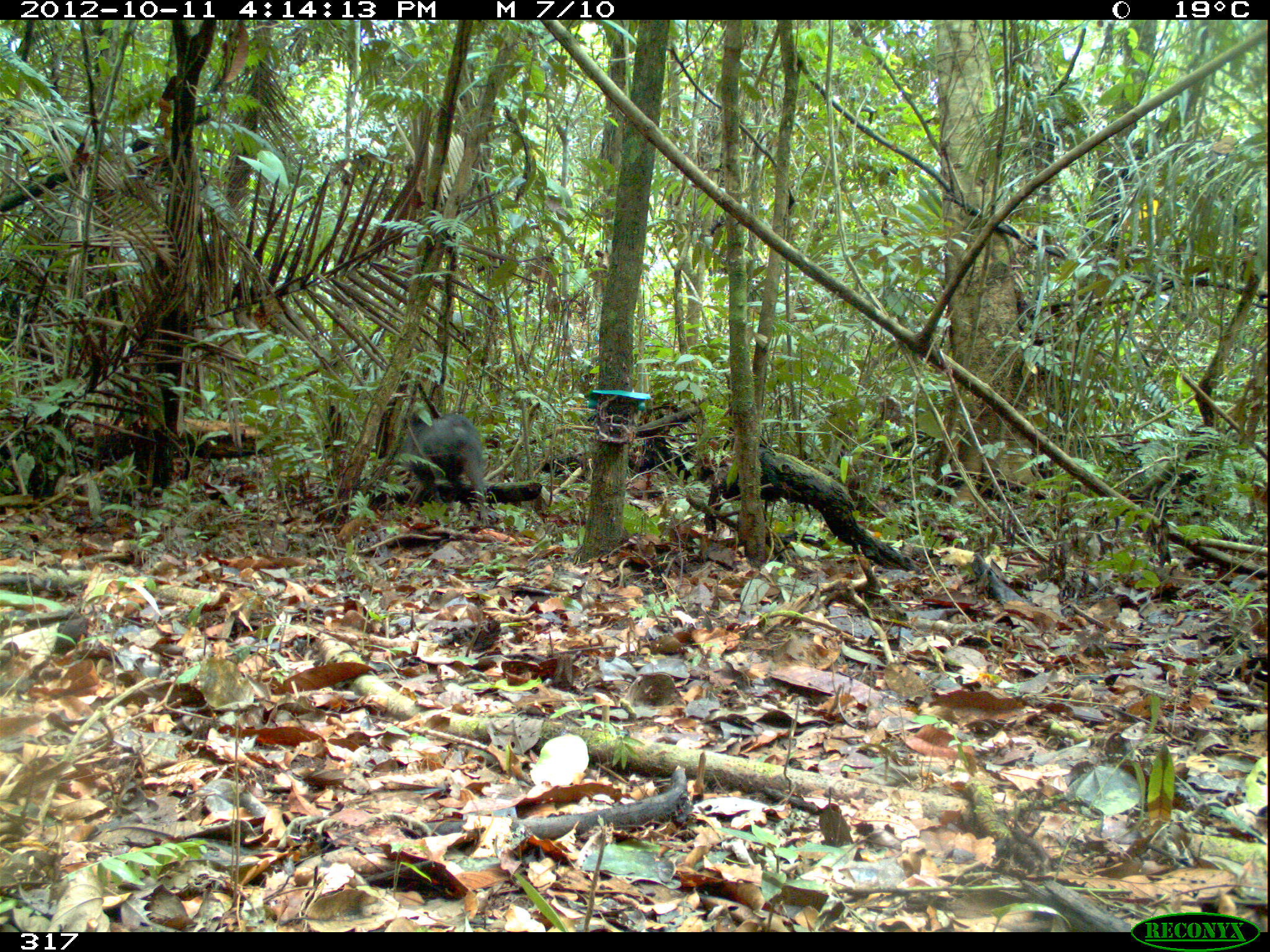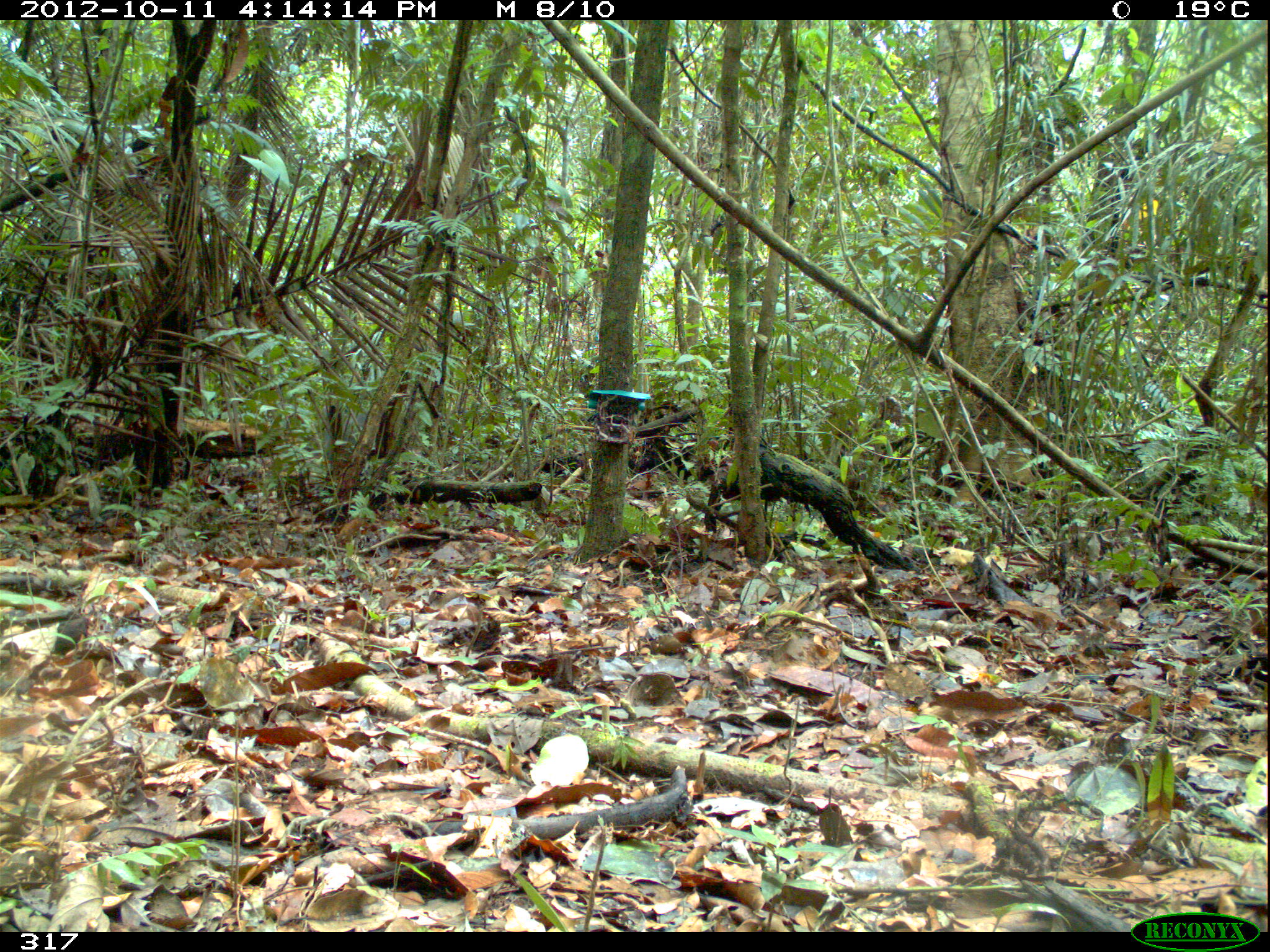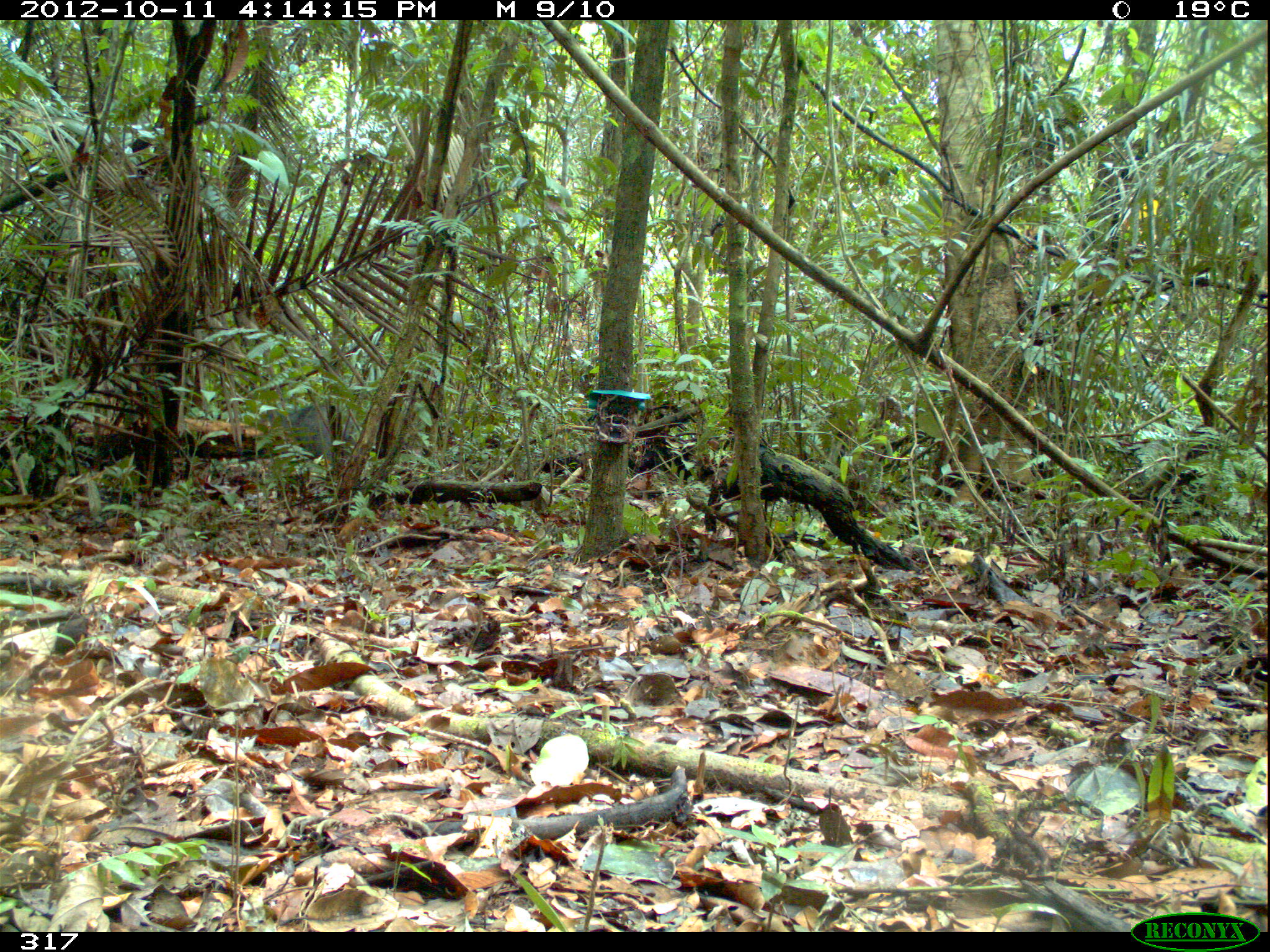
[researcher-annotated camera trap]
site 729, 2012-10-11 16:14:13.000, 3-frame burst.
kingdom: Animalia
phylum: Chordata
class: Mammalia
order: Artiodactyla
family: Tayassuidae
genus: Pecari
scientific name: Pecari tajacu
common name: collared peccary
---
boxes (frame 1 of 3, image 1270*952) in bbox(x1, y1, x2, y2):
pecari tajacu: bbox(401, 413, 492, 528)